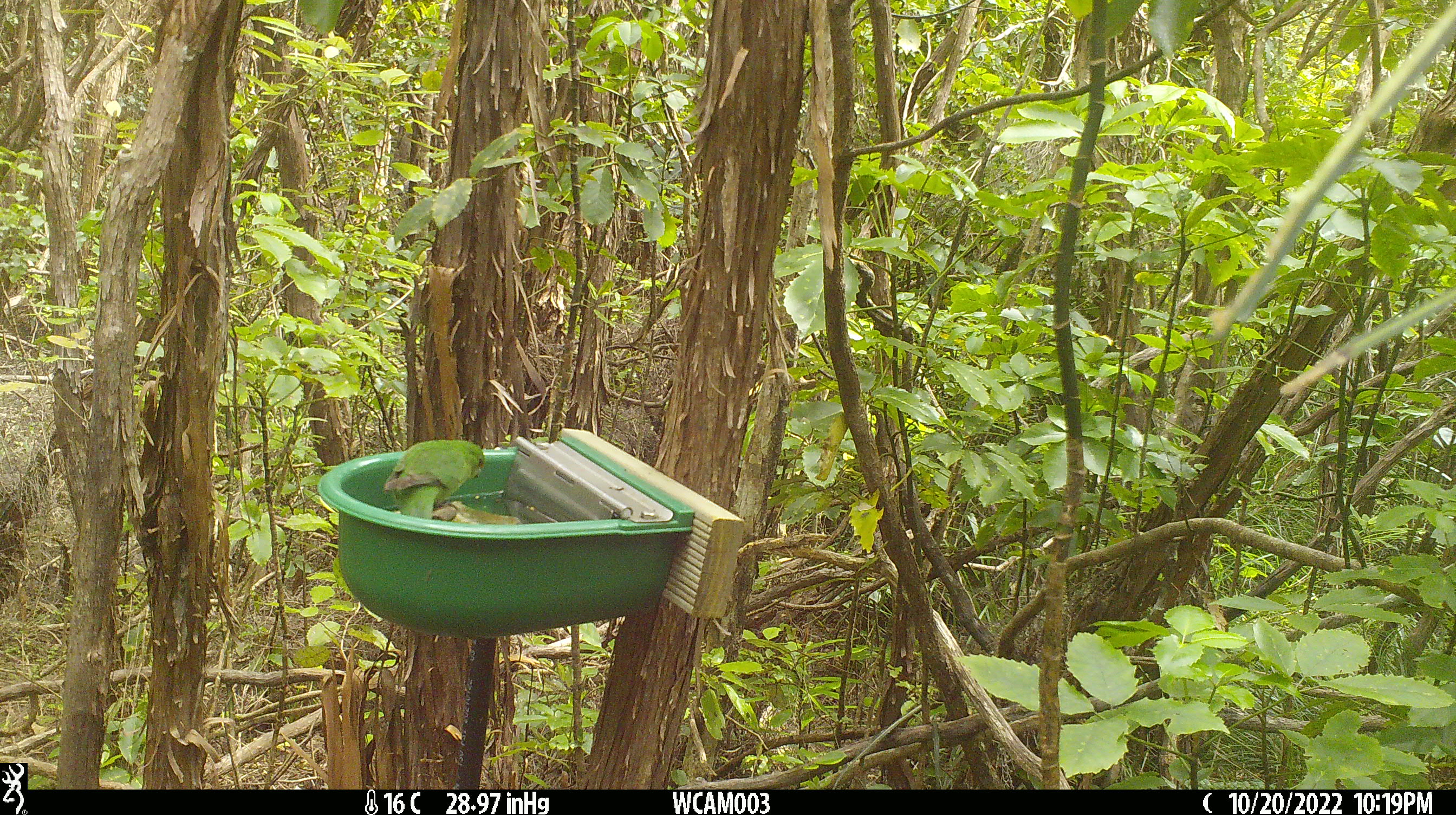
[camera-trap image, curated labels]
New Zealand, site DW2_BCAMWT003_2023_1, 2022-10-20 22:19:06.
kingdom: Animalia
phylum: Chordata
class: Aves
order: Psittaciformes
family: Psittaculidae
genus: Cyanoramphus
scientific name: Cyanoramphus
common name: parakeet